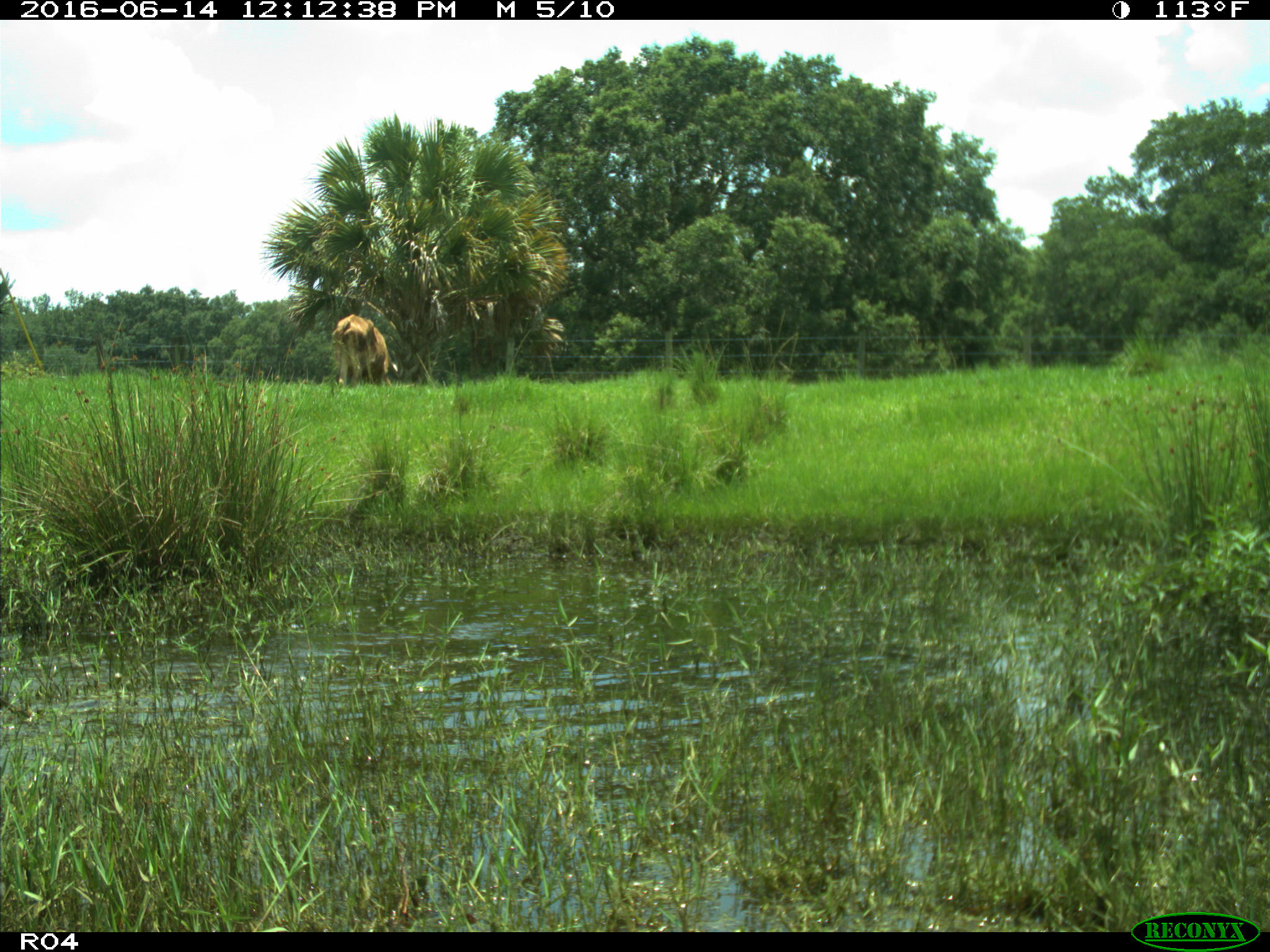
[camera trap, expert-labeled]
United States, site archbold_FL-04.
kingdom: Animalia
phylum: Chordata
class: Mammalia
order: Artiodactyla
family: Bovidae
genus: Bos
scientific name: Bos taurus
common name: domestic cow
Bos taurus (domestic cow).